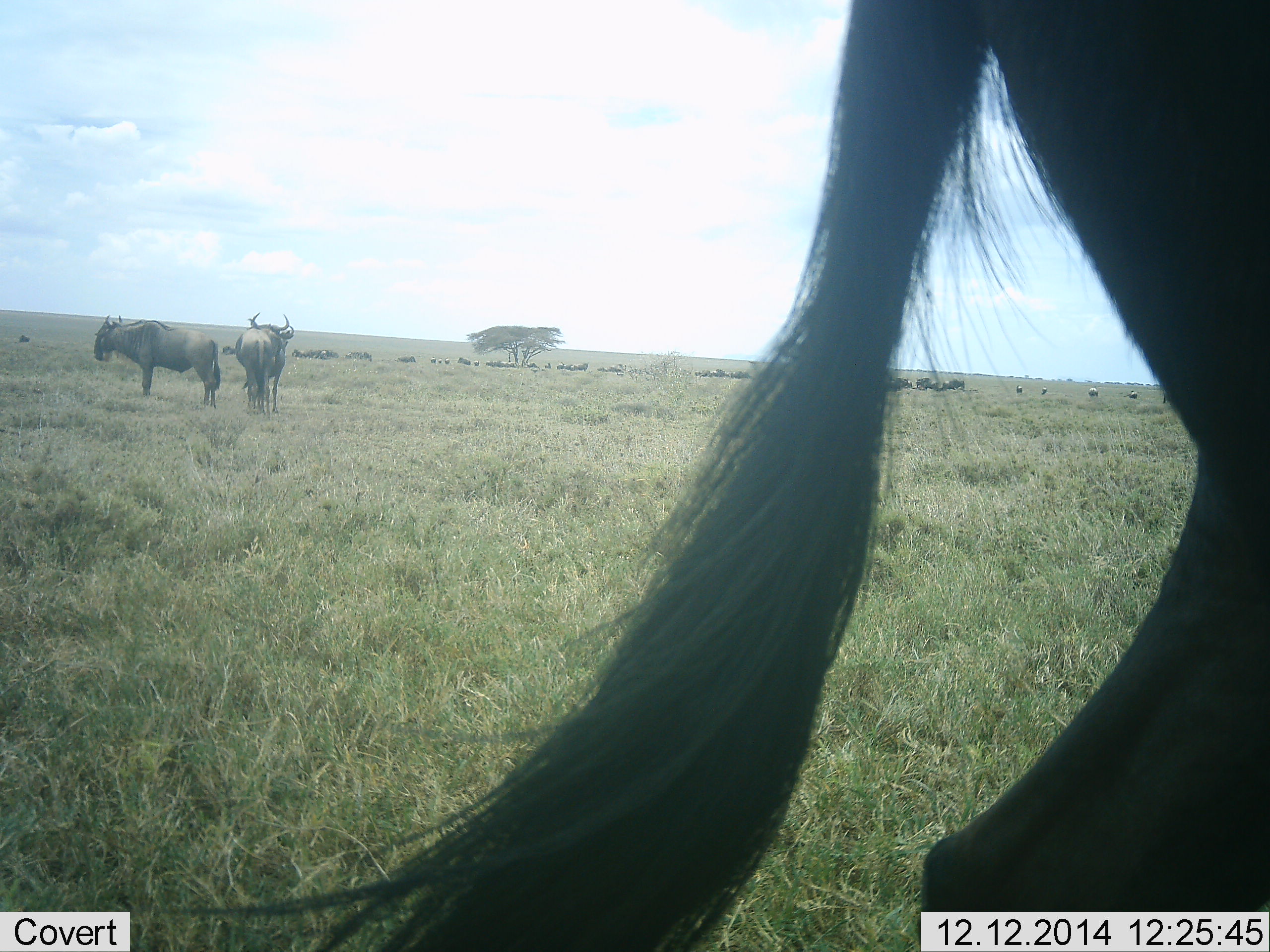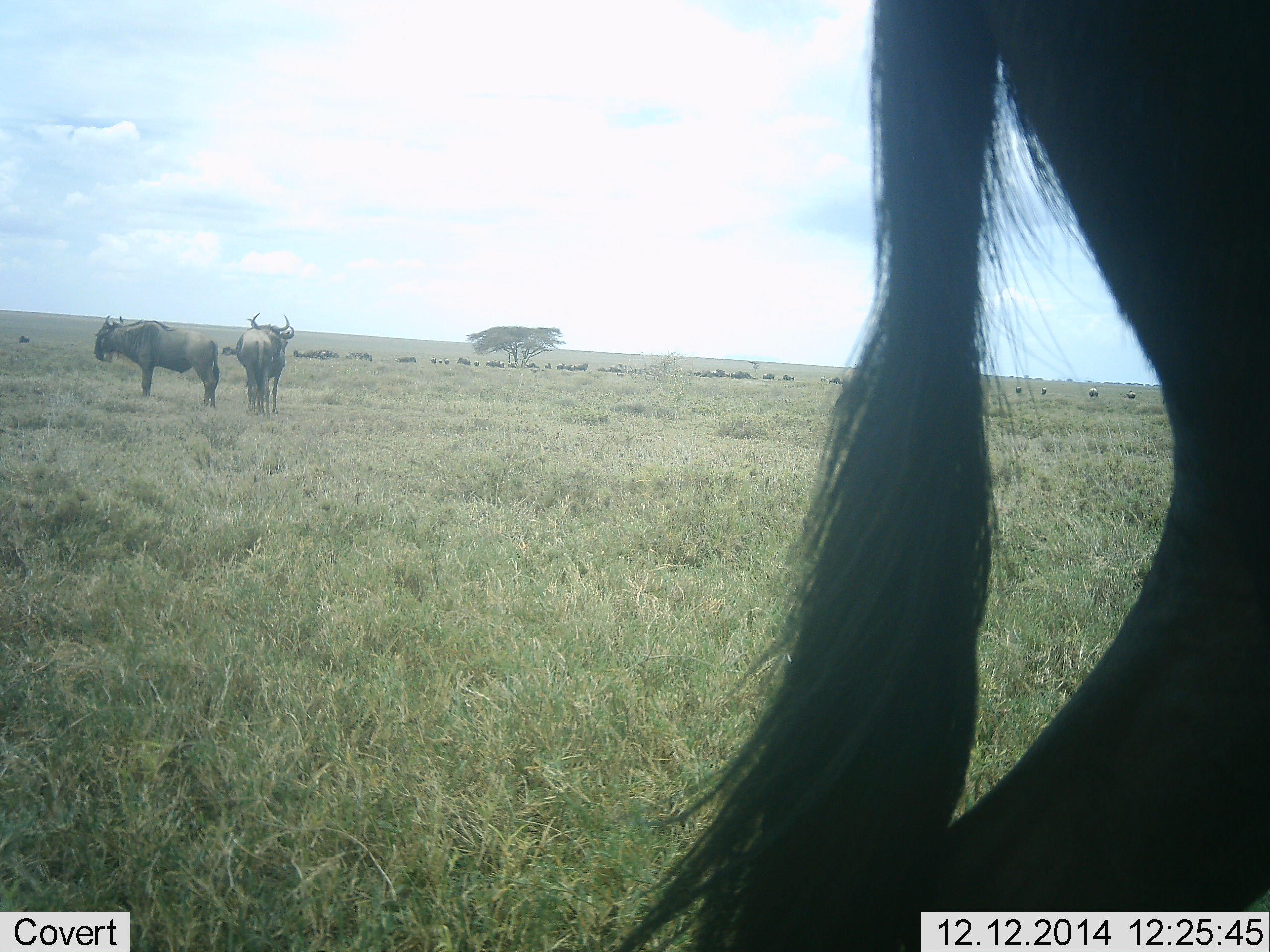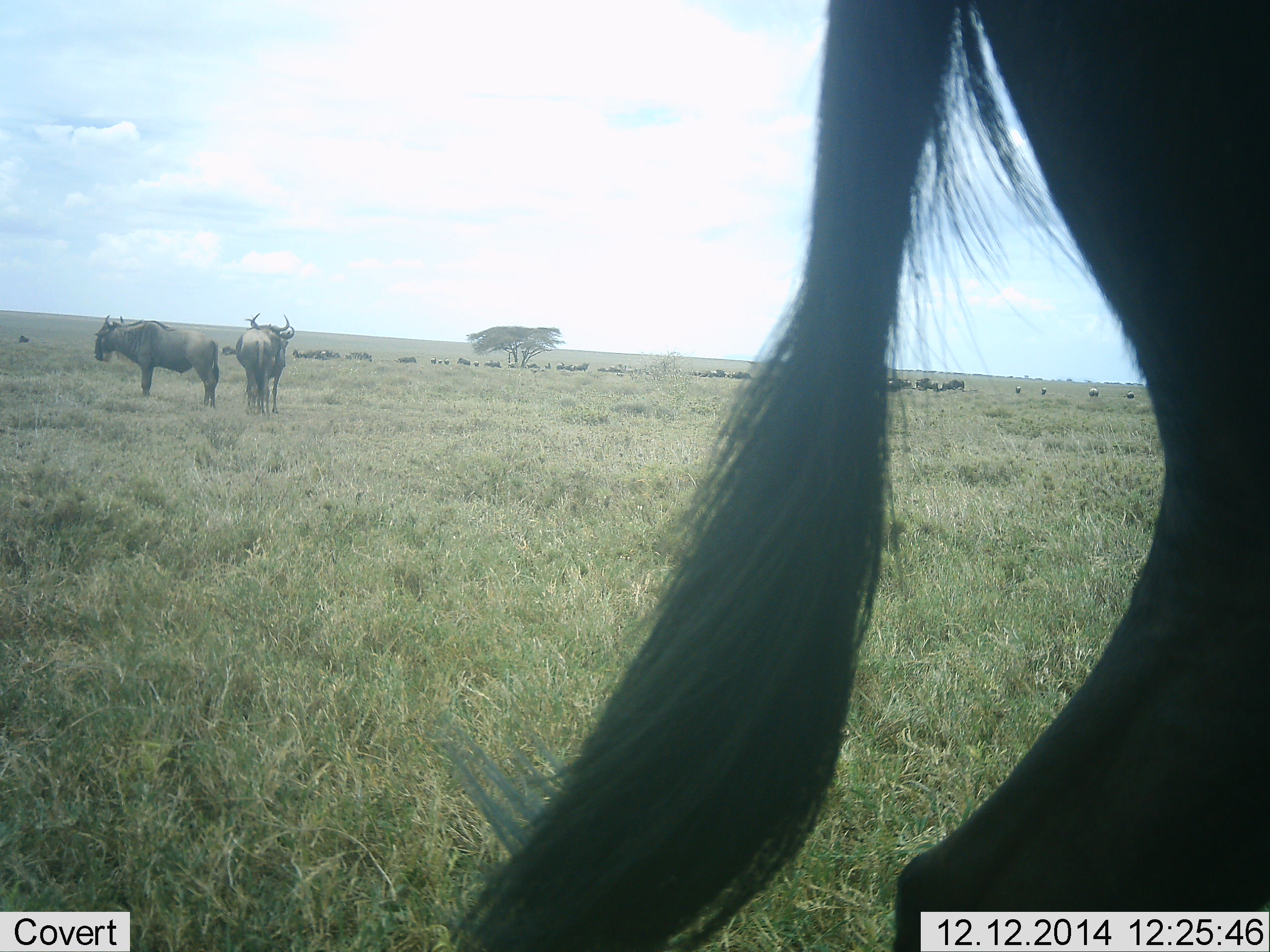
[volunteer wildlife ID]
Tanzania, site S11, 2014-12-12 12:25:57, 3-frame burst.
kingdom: Animalia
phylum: Chordata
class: Mammalia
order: Artiodactyla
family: Bovidae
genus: Connochaetes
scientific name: Connochaetes taurinus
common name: blue wildebeest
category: wildebeest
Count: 11-50.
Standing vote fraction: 100%.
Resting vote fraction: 20%.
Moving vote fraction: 20%.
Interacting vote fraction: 0%.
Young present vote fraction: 0%.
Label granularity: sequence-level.